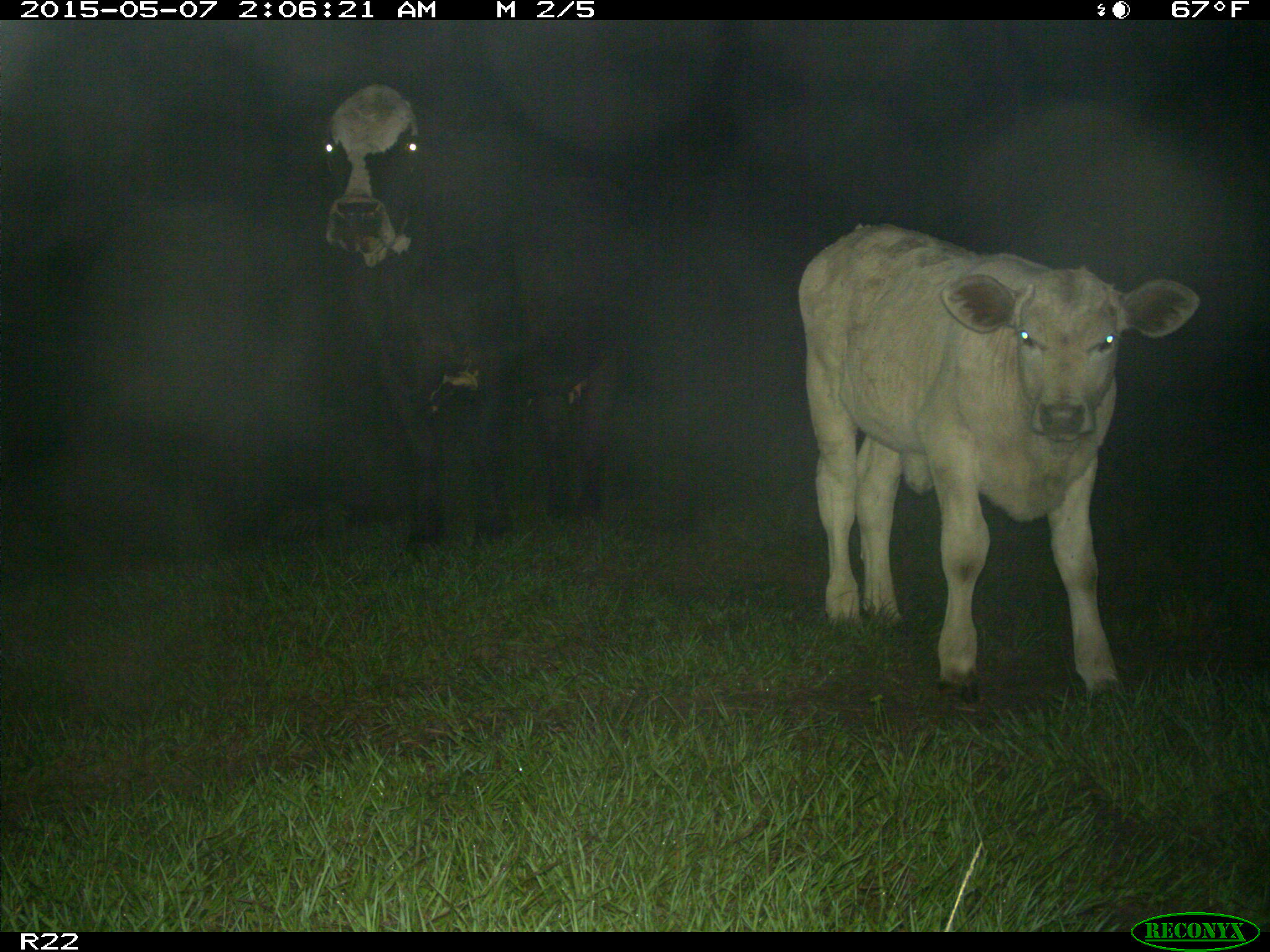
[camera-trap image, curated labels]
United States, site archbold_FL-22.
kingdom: Animalia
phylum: Chordata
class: Mammalia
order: Artiodactyla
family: Bovidae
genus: Bos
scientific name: Bos taurus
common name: domestic cow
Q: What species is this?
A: Bos taurus (domestic cow).